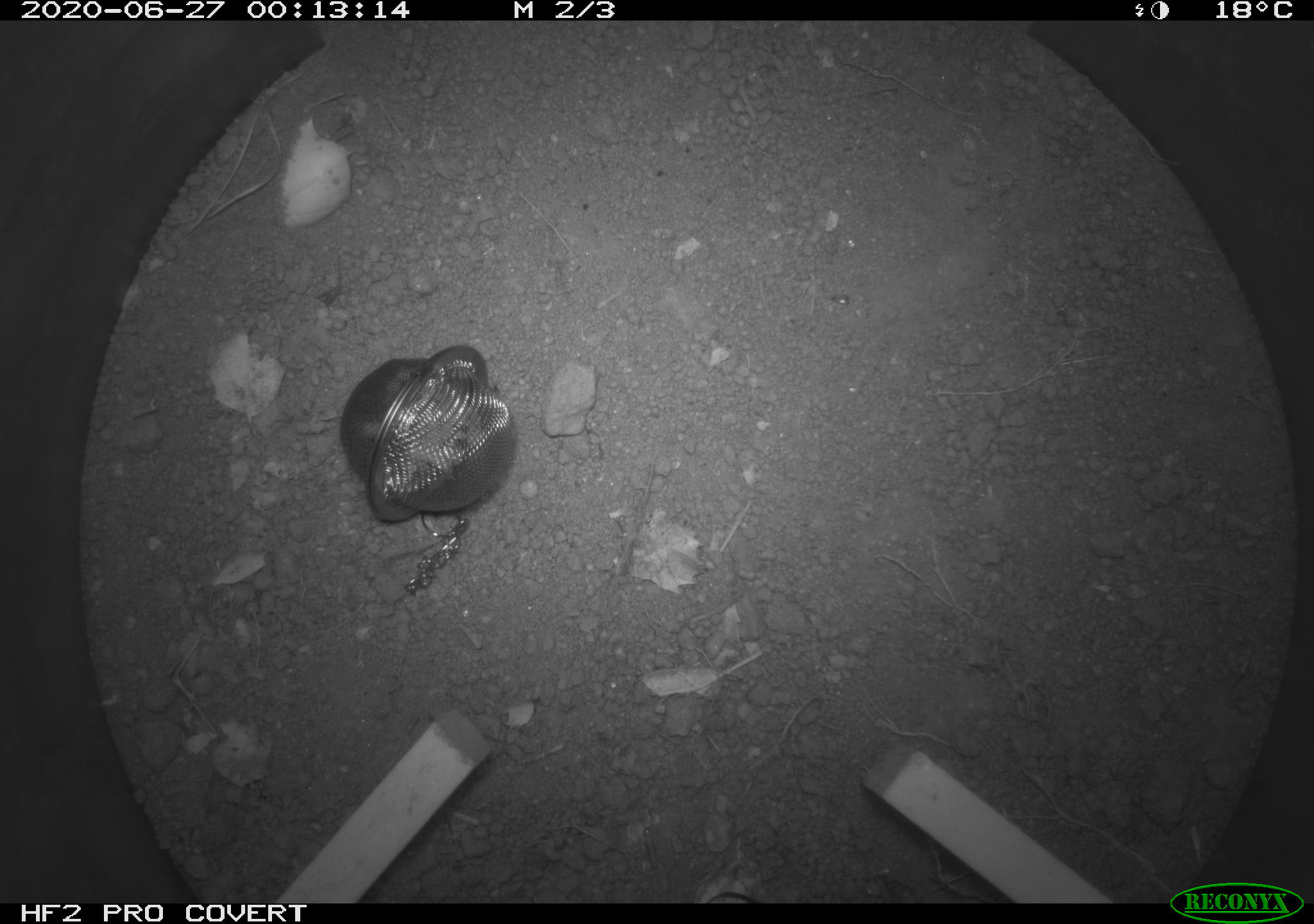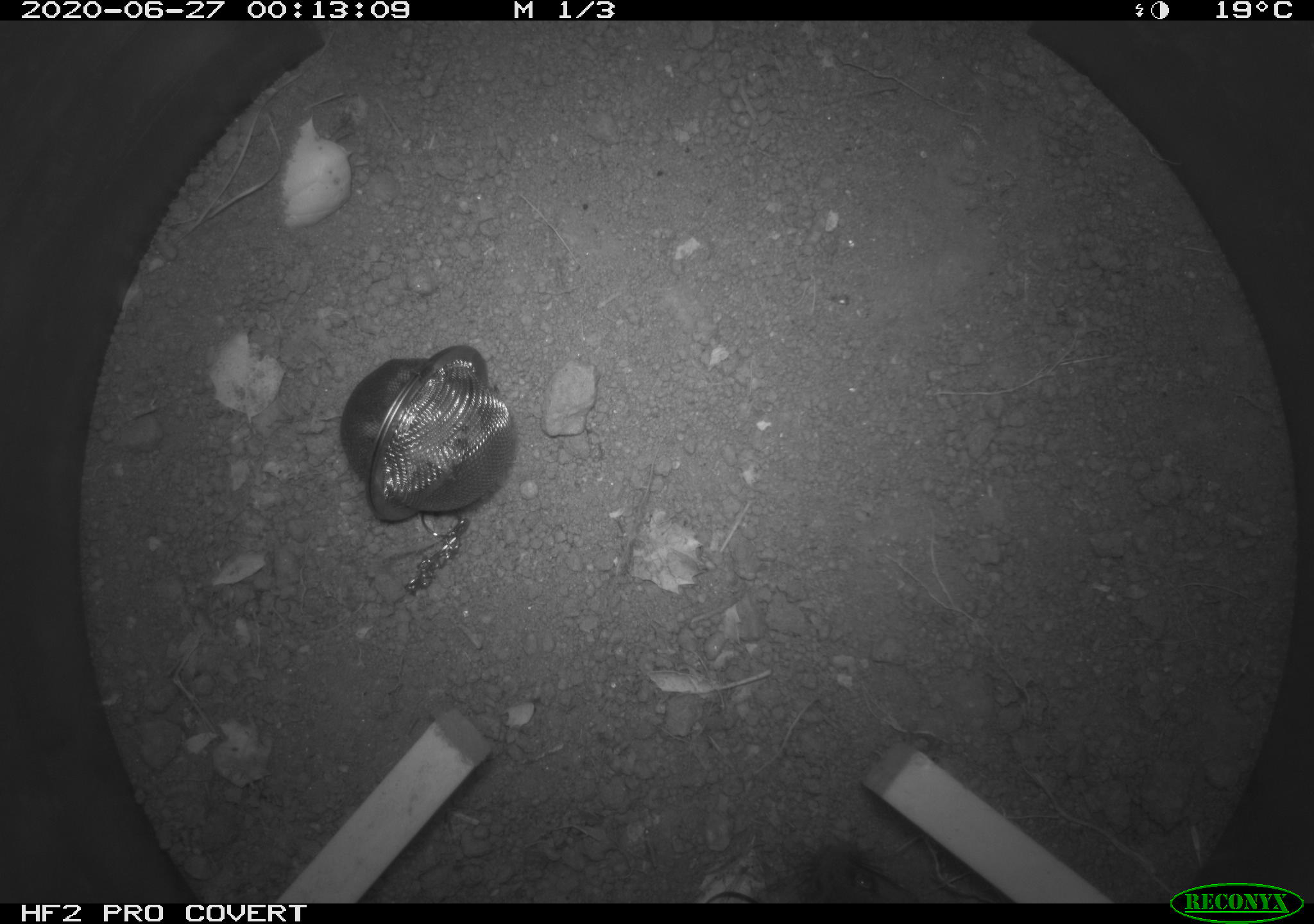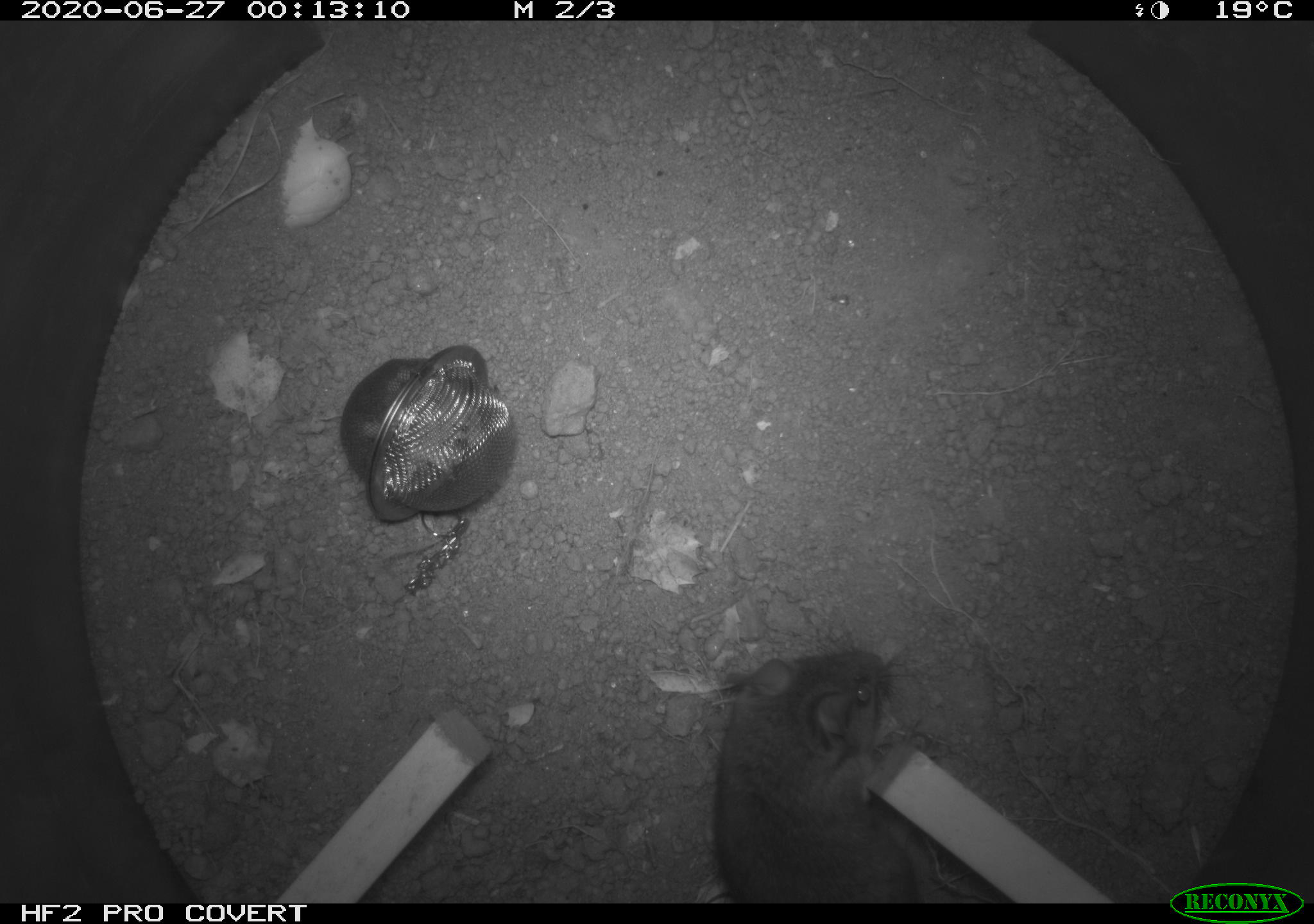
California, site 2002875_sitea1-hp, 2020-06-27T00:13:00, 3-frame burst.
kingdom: Animalia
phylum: Chordata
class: Mammalia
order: Rodentia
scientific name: Rodentia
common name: rodent